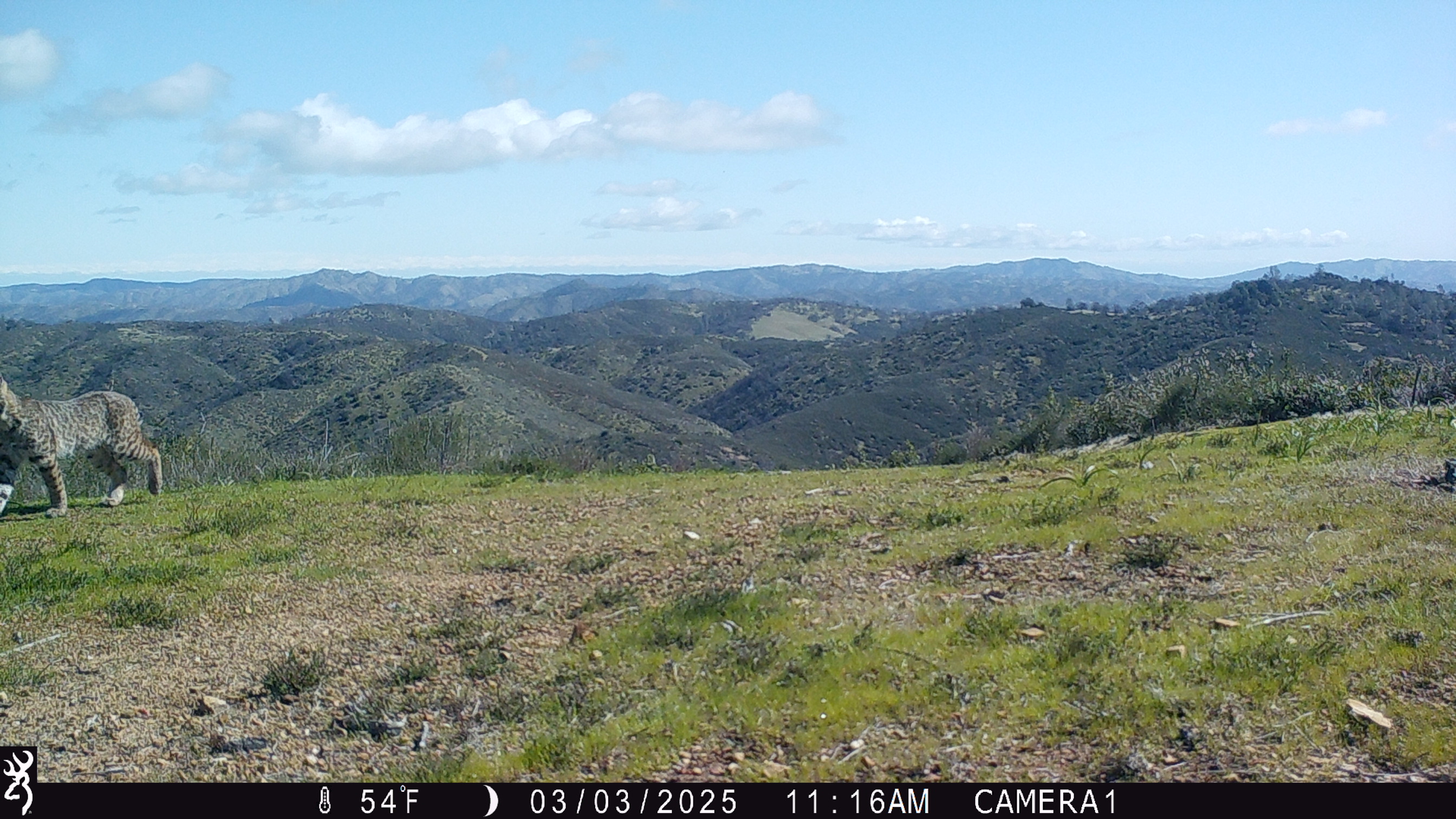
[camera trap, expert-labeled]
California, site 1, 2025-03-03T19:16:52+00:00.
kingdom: Animalia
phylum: Chordata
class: Mammalia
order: Carnivora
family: Felidae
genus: Lynx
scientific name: Lynx rufus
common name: bobcat